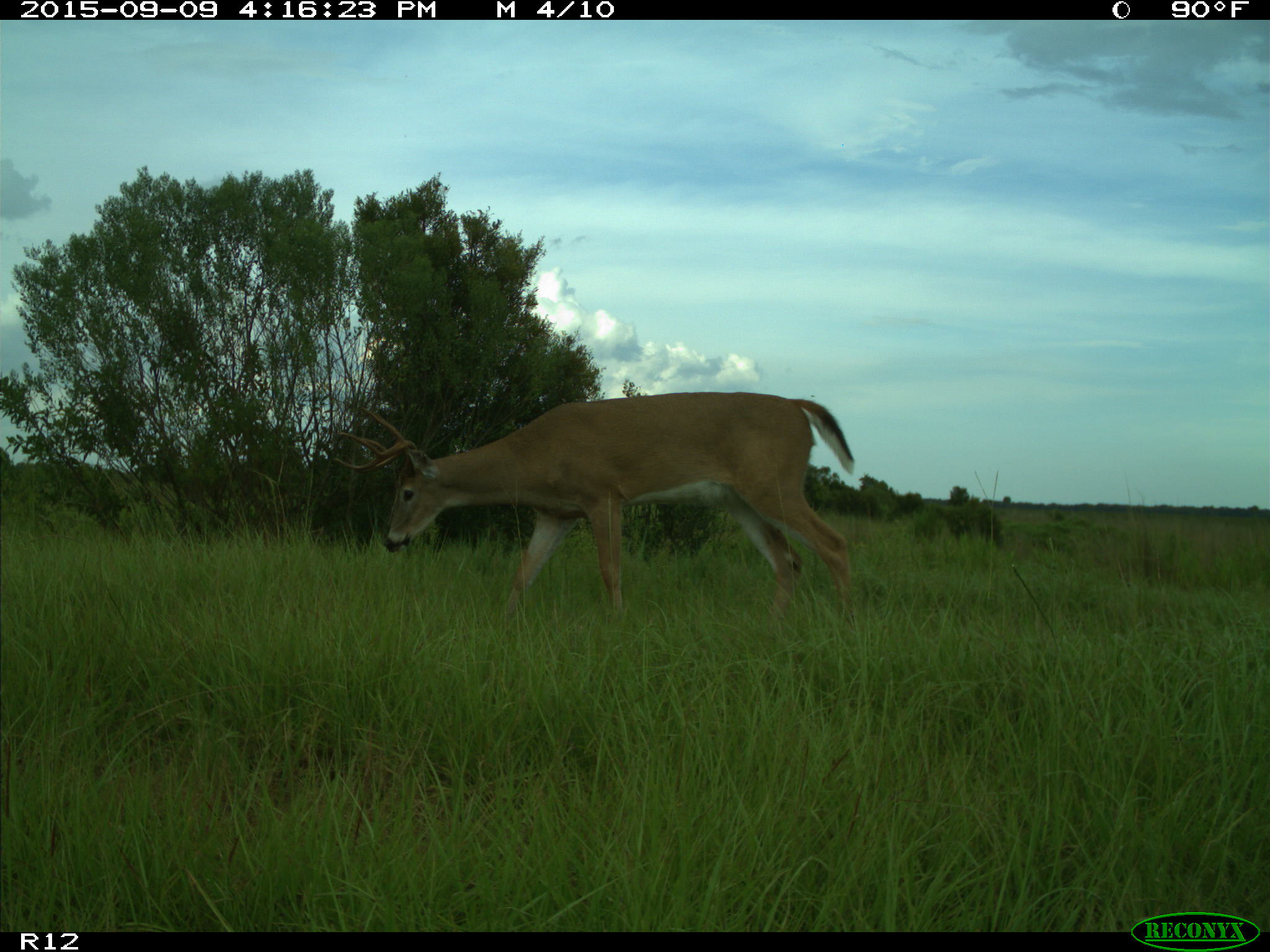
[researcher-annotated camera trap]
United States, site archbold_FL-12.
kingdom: Animalia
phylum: Chordata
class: Mammalia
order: Artiodactyla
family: Cervidae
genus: Odocoileus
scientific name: Odocoileus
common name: deer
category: unidentified deer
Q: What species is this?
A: Unidentified deer (deer) (Odocoileus).